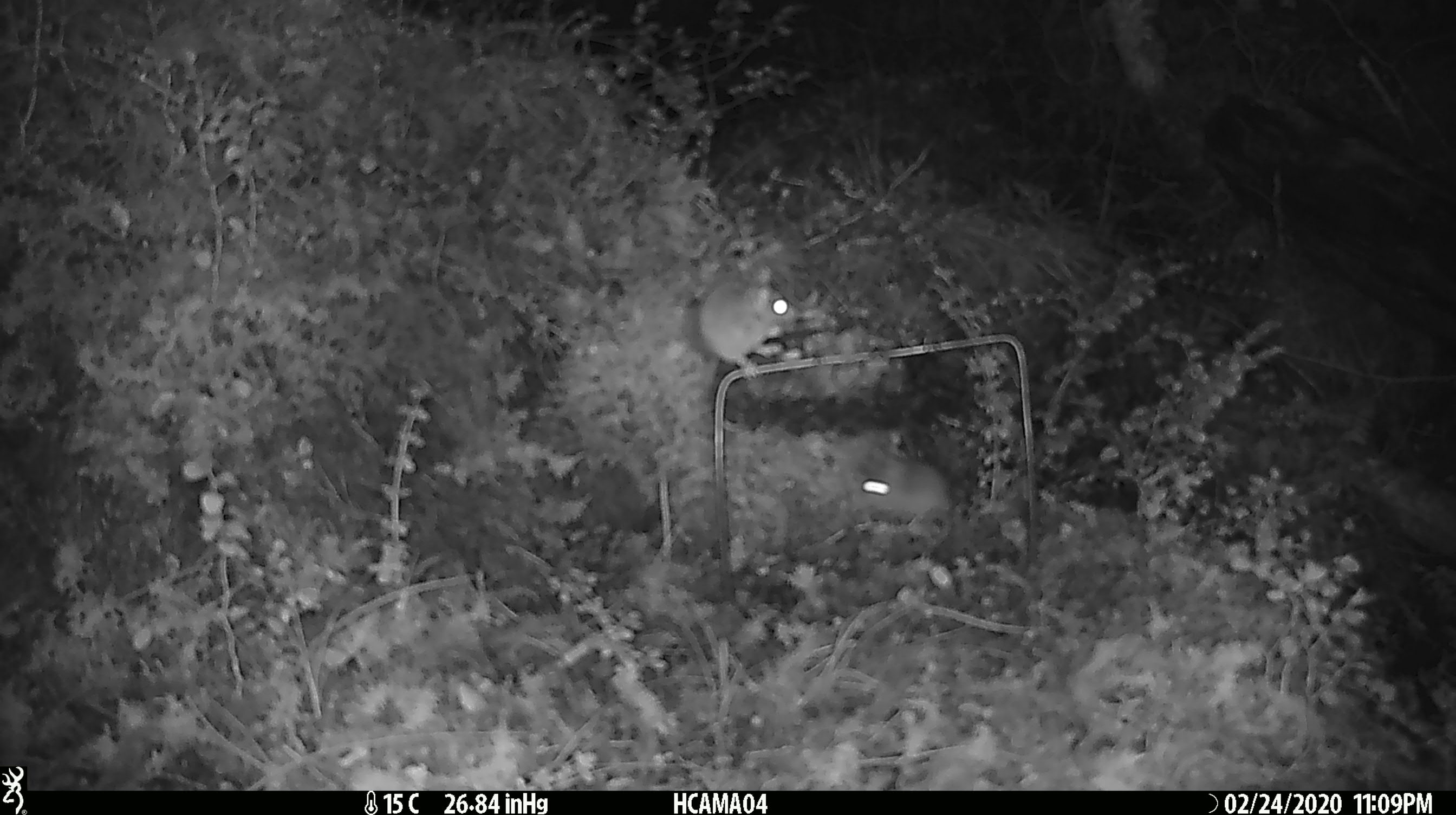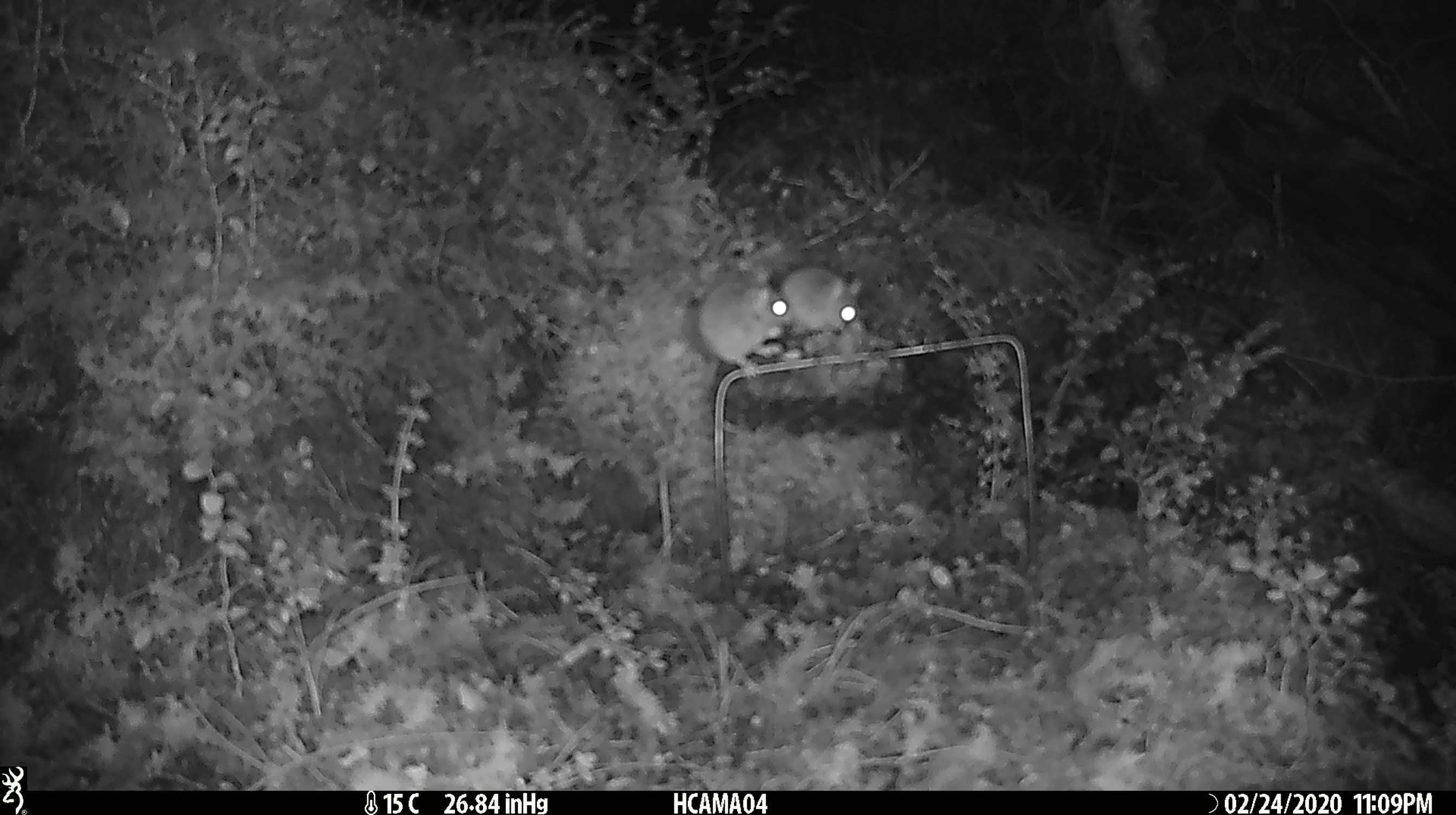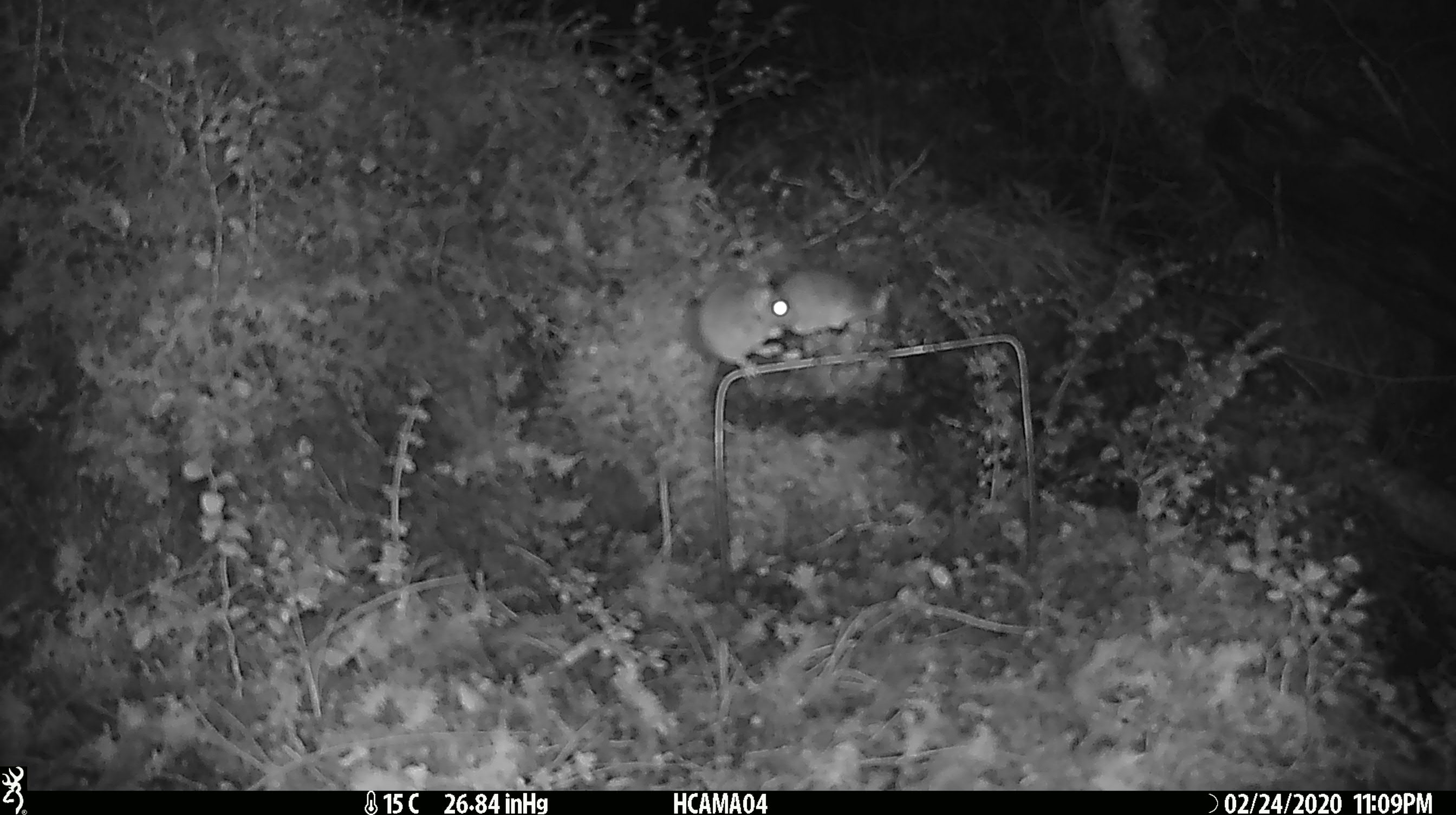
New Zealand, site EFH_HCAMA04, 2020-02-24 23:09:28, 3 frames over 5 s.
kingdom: Animalia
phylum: Chordata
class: Mammalia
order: Rodentia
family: Muridae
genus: Mus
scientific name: Mus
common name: mouse